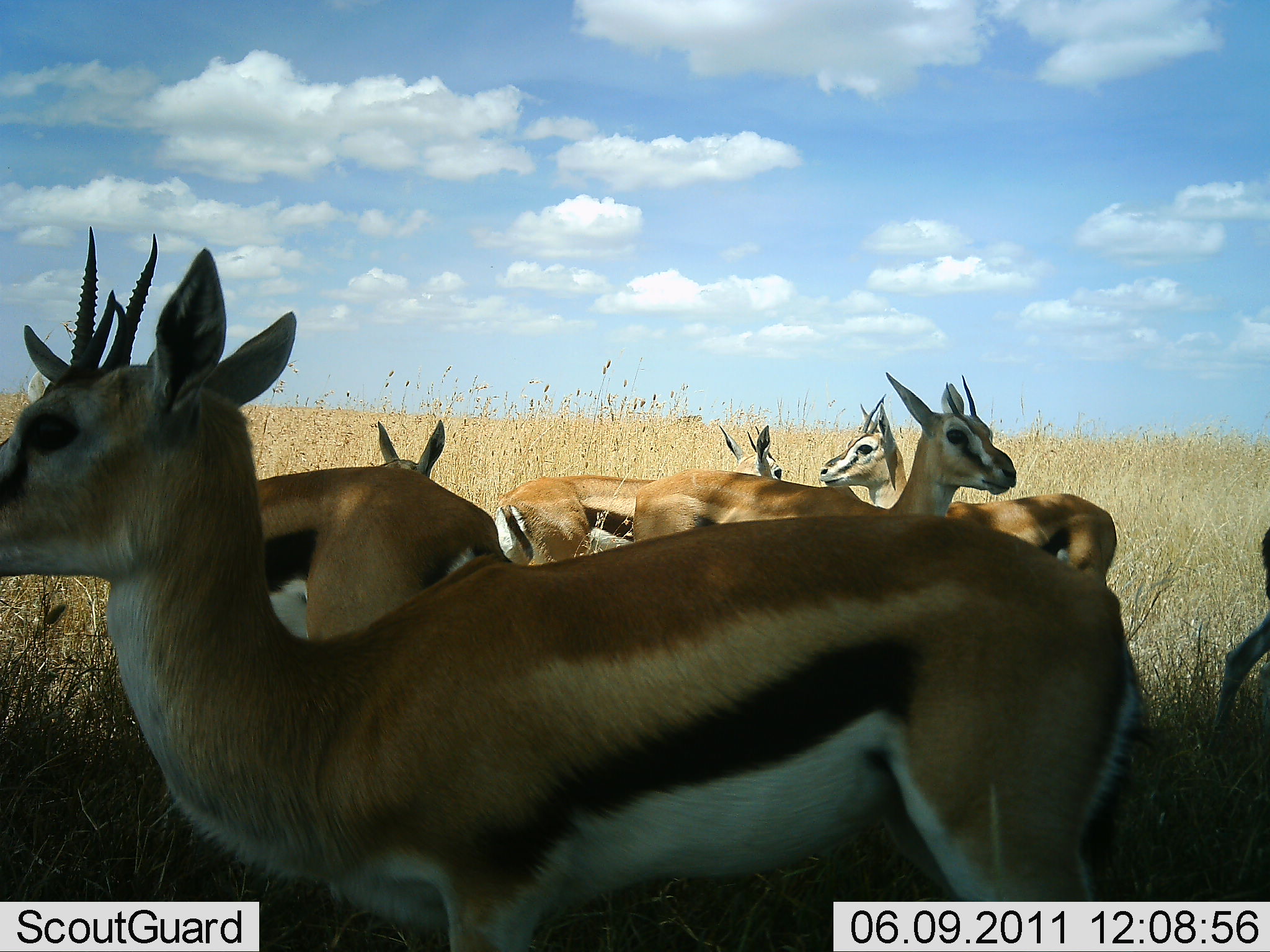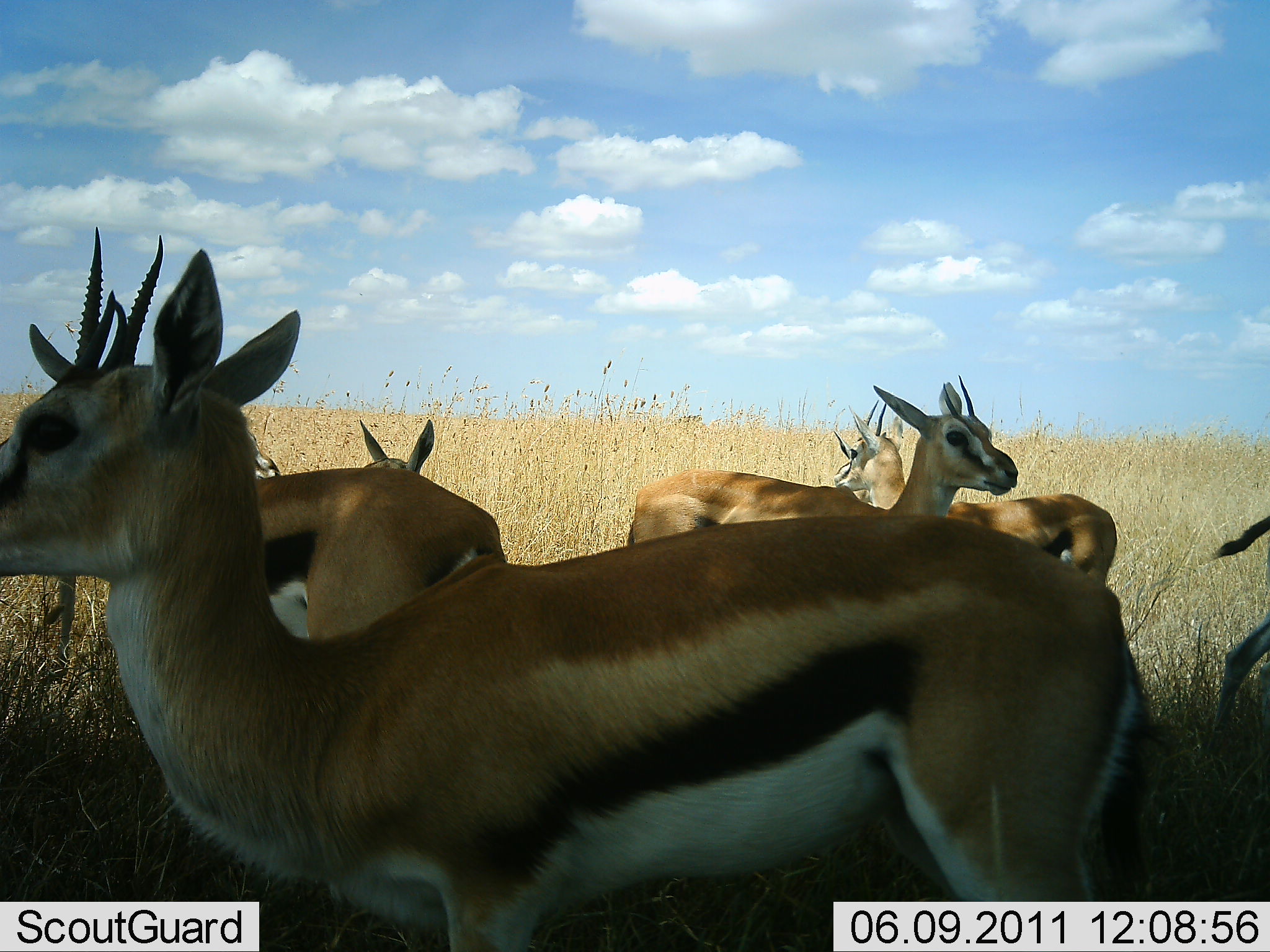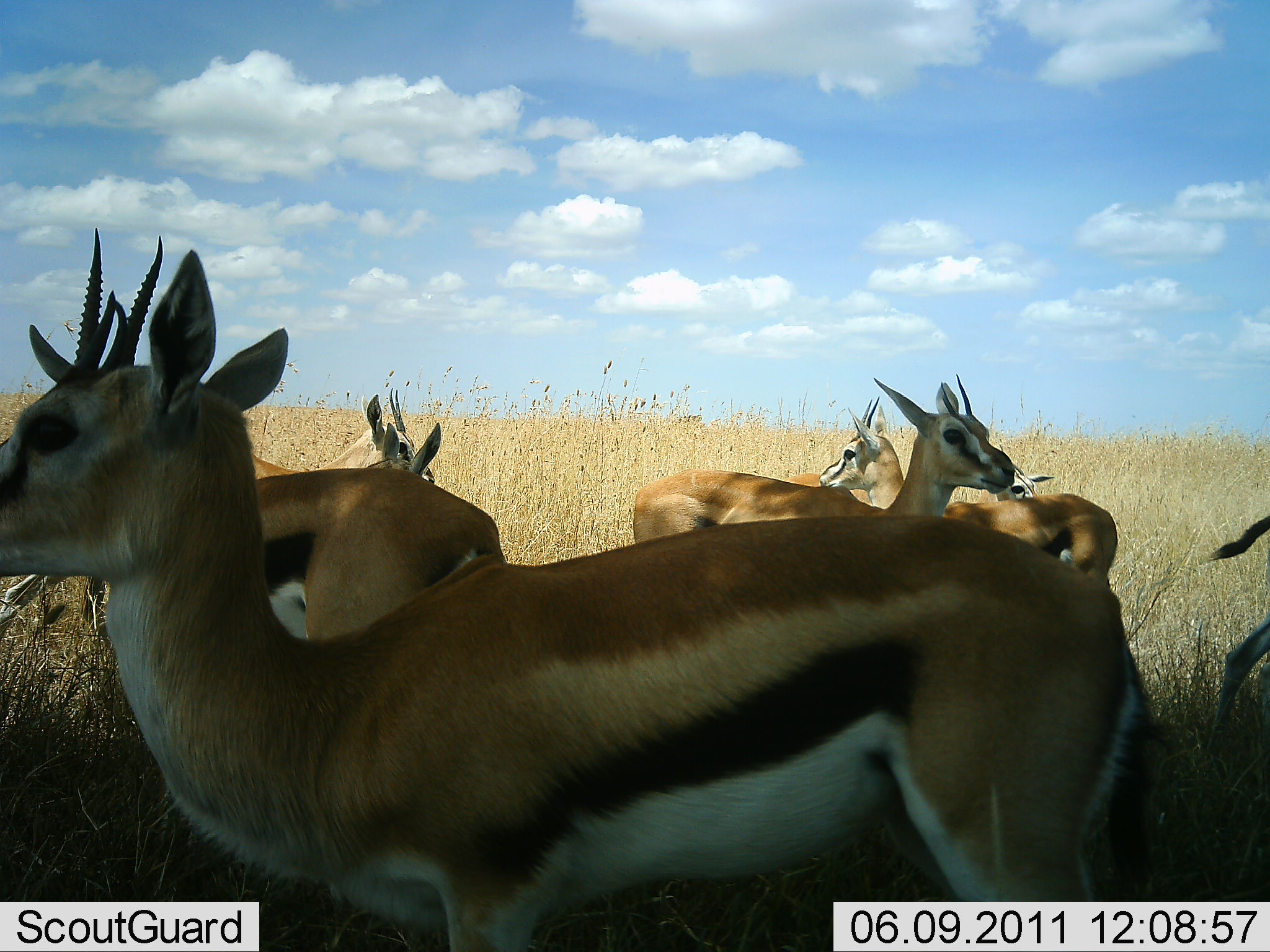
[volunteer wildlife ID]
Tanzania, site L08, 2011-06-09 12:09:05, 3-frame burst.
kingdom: Animalia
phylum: Chordata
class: Mammalia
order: Artiodactyla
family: Bovidae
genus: Eudorcas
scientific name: Eudorcas thomsonii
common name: thomson's gazelle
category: gazellethomsons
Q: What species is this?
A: Gazellethomsons (thomson's gazelle) (Eudorcas thomsonii).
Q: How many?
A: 7.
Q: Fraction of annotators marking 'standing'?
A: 83%.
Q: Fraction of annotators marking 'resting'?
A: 8%.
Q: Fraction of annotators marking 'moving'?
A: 58%.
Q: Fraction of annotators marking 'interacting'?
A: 0%.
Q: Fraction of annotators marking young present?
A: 0%.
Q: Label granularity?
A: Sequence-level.